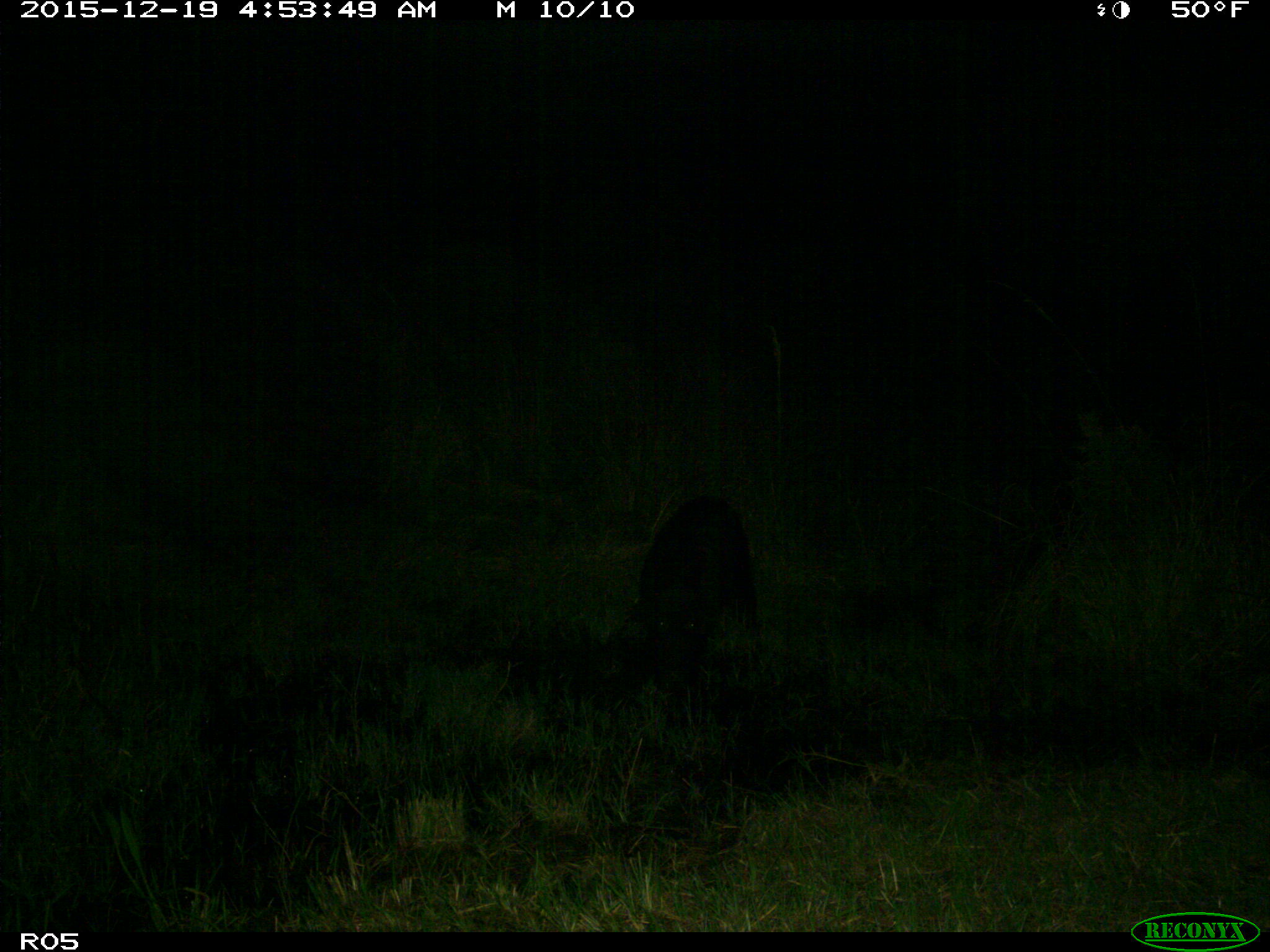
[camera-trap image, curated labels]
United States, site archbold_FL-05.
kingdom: Animalia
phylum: Chordata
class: Mammalia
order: Artiodactyla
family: Suidae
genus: Sus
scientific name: Sus scrofa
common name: wild boar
Sus scrofa (wild boar).